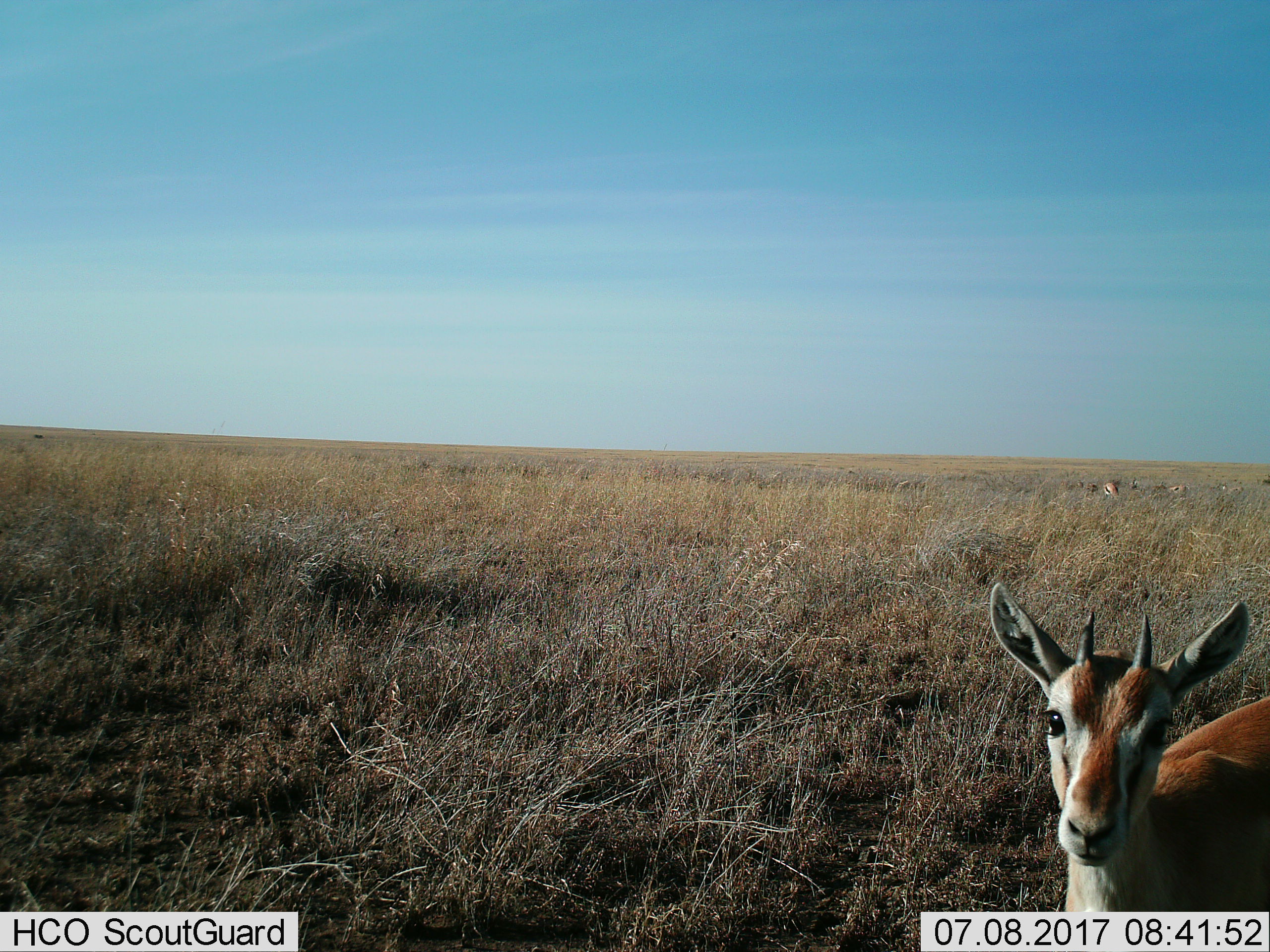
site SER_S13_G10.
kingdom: Animalia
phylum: Chordata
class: Mammalia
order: Artiodactyla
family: Bovidae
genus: Eudorcas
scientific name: Eudorcas thomsonii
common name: thomson's gazelle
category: gazellethomsons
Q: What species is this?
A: Gazellethomsons (thomson's gazelle) (Eudorcas thomsonii).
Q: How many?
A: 5.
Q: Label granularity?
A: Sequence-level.